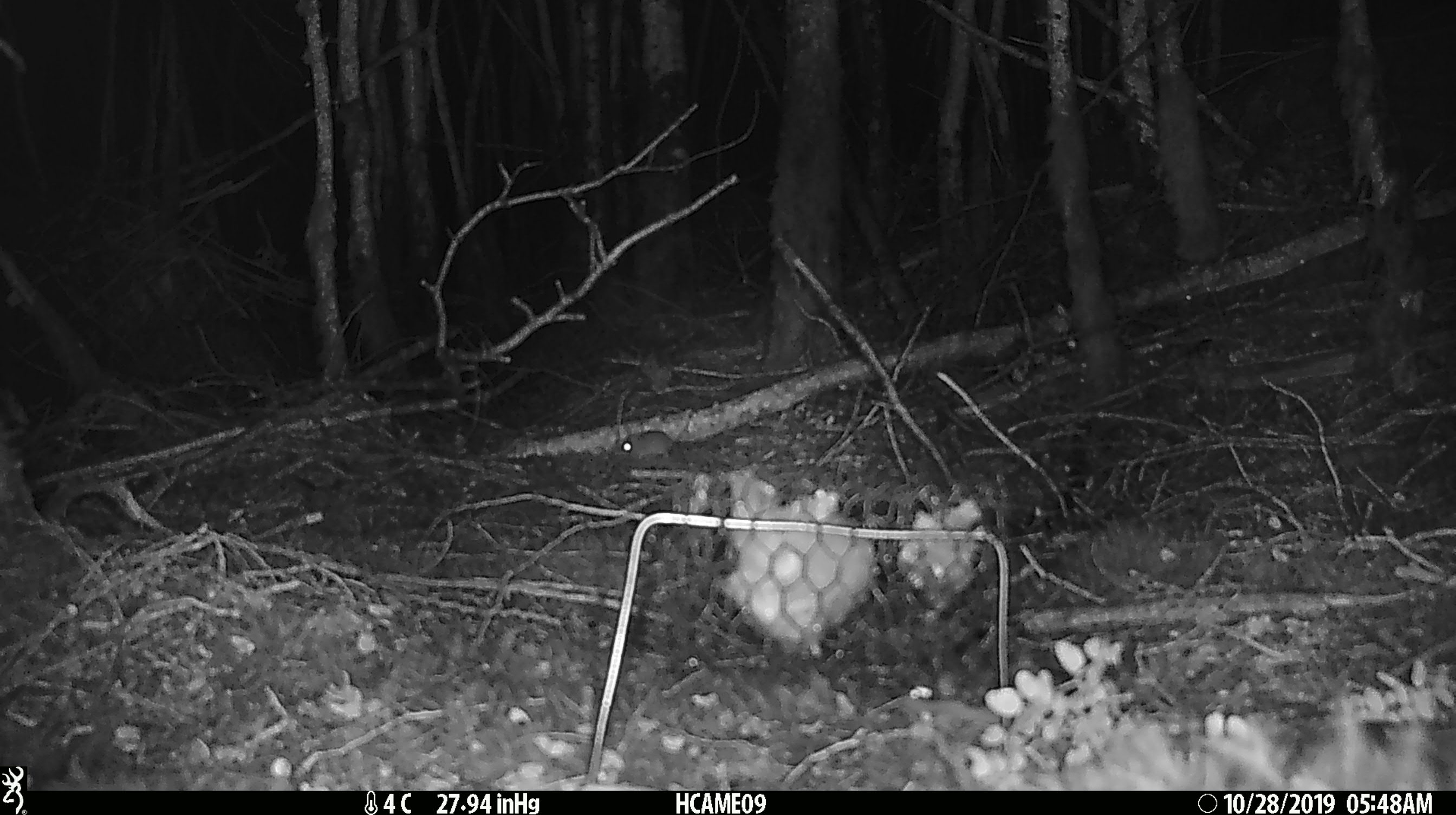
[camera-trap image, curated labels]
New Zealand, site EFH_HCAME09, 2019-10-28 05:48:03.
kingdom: Animalia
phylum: Chordata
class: Mammalia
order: Rodentia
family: Muridae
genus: Mus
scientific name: Mus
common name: mouse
Mouse (Mus).